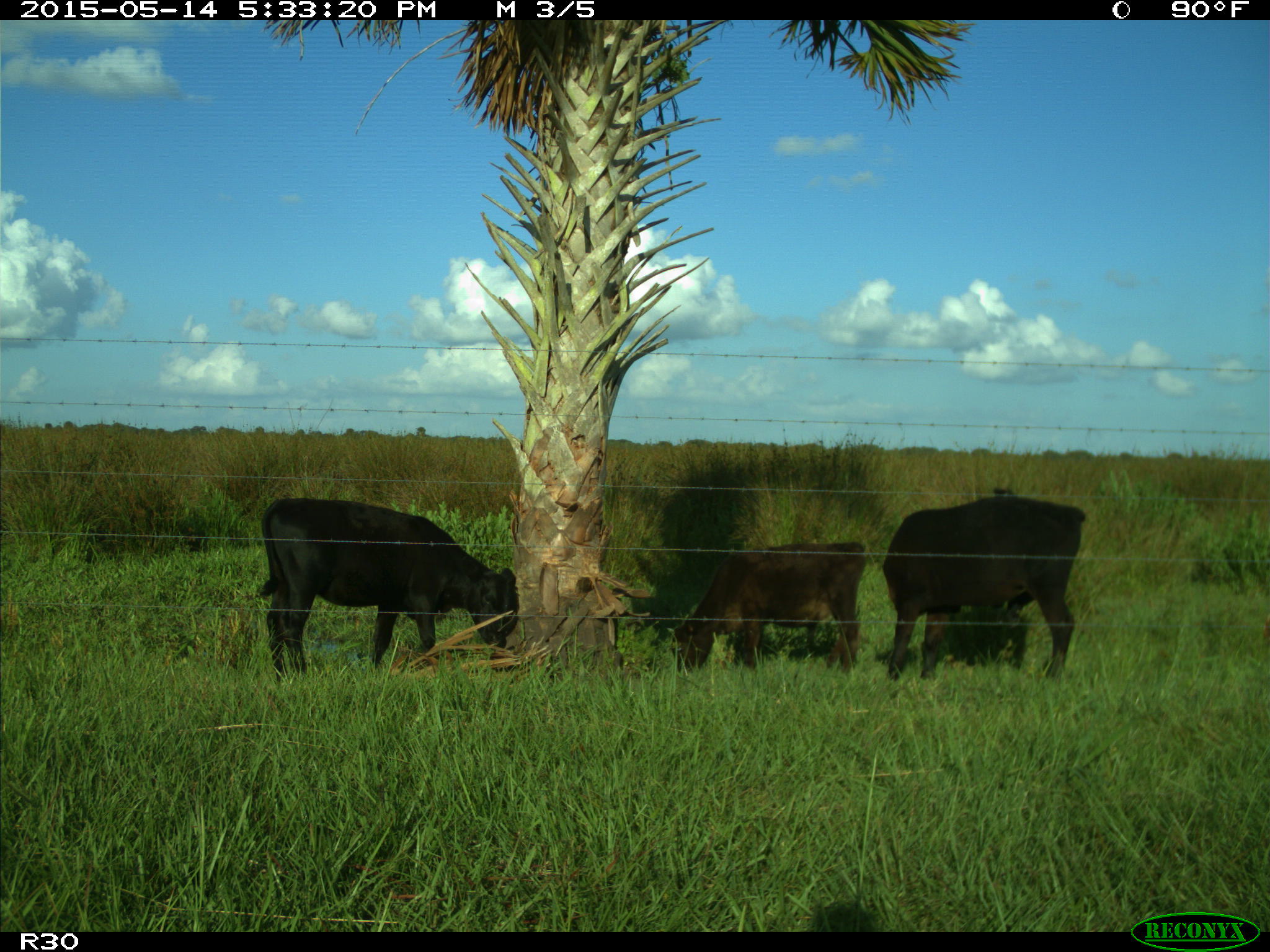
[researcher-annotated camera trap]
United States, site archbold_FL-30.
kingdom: Animalia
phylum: Chordata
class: Mammalia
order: Artiodactyla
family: Bovidae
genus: Bos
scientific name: Bos taurus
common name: domestic cow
Bos taurus (domestic cow).